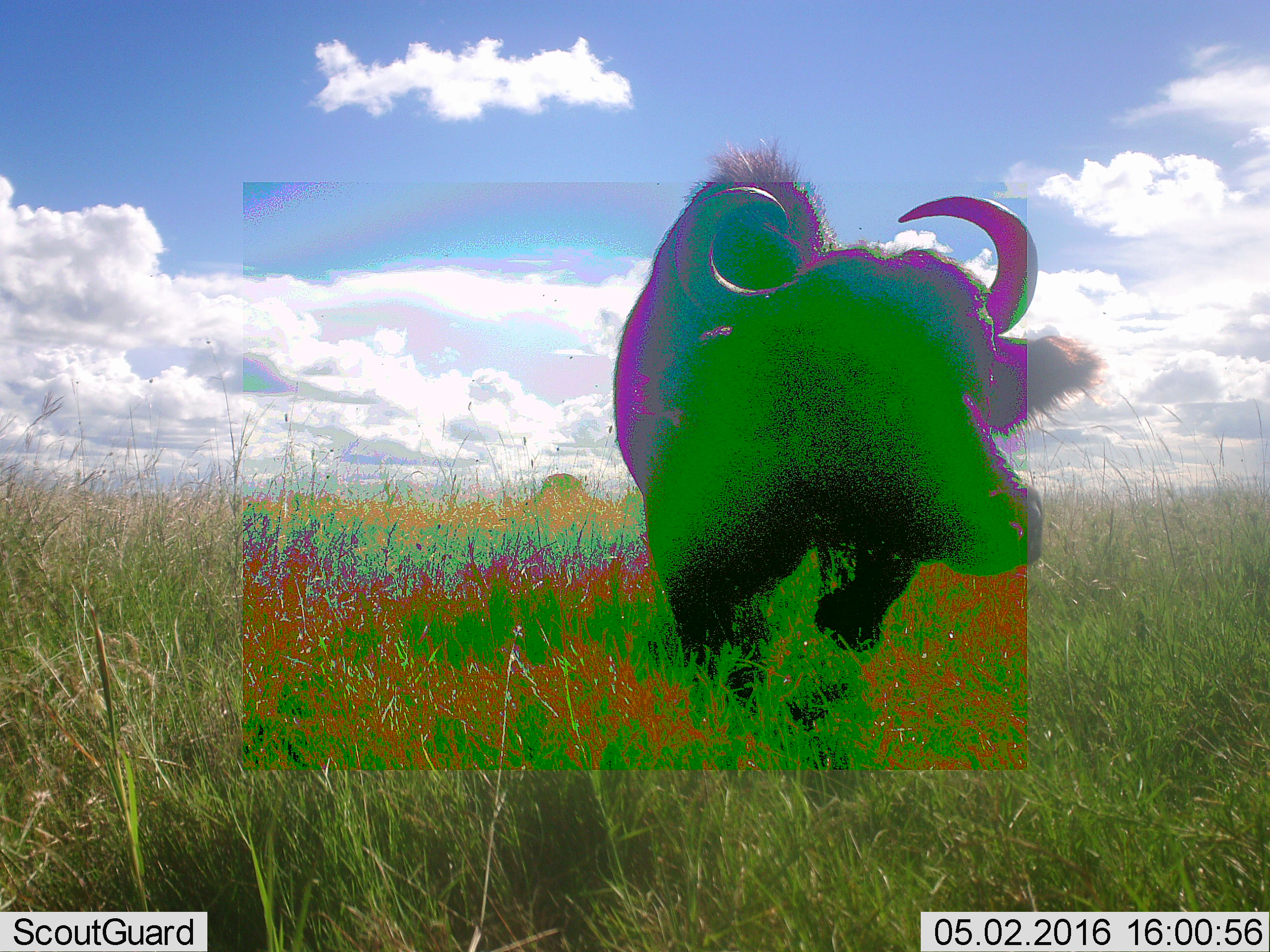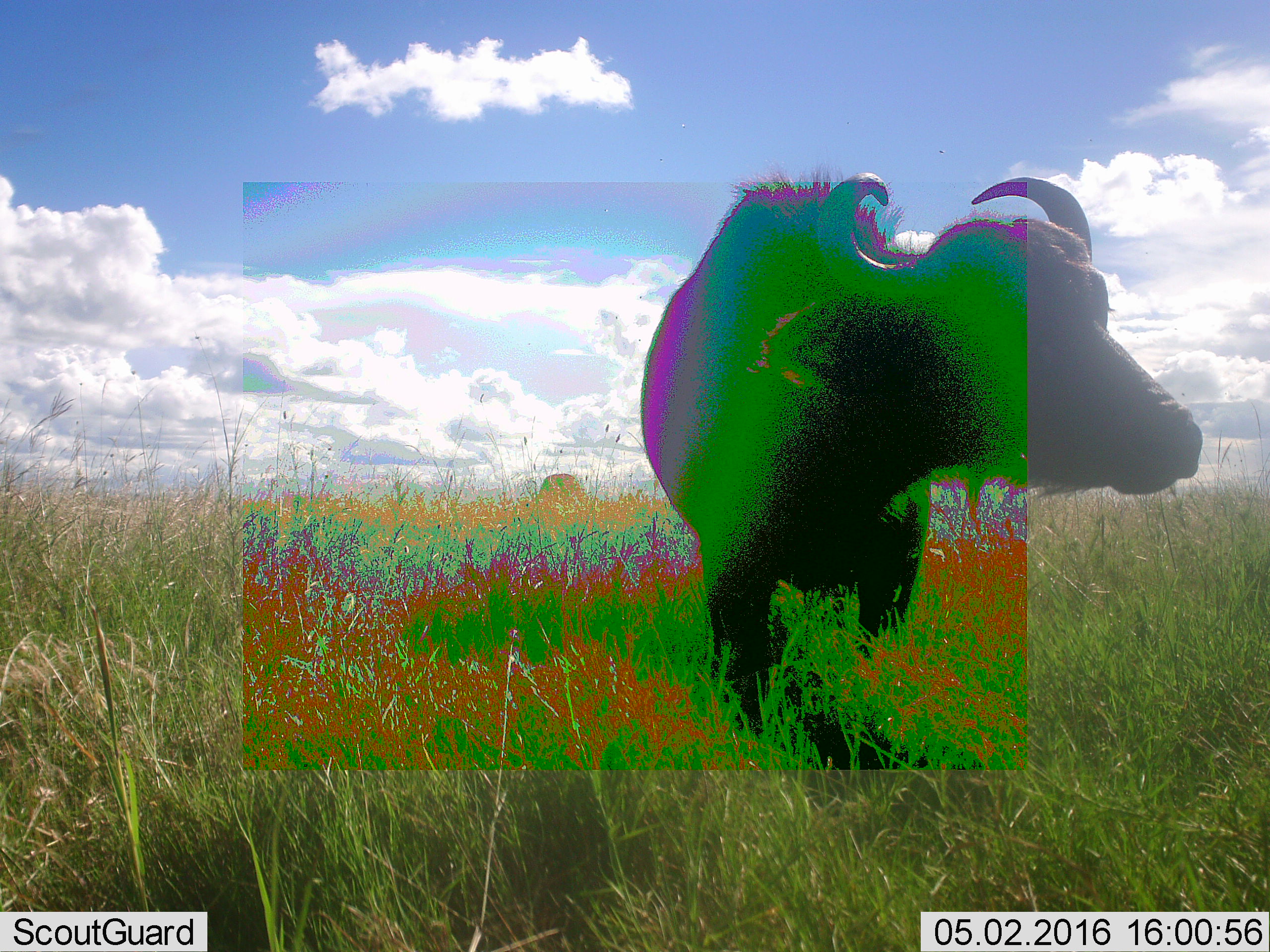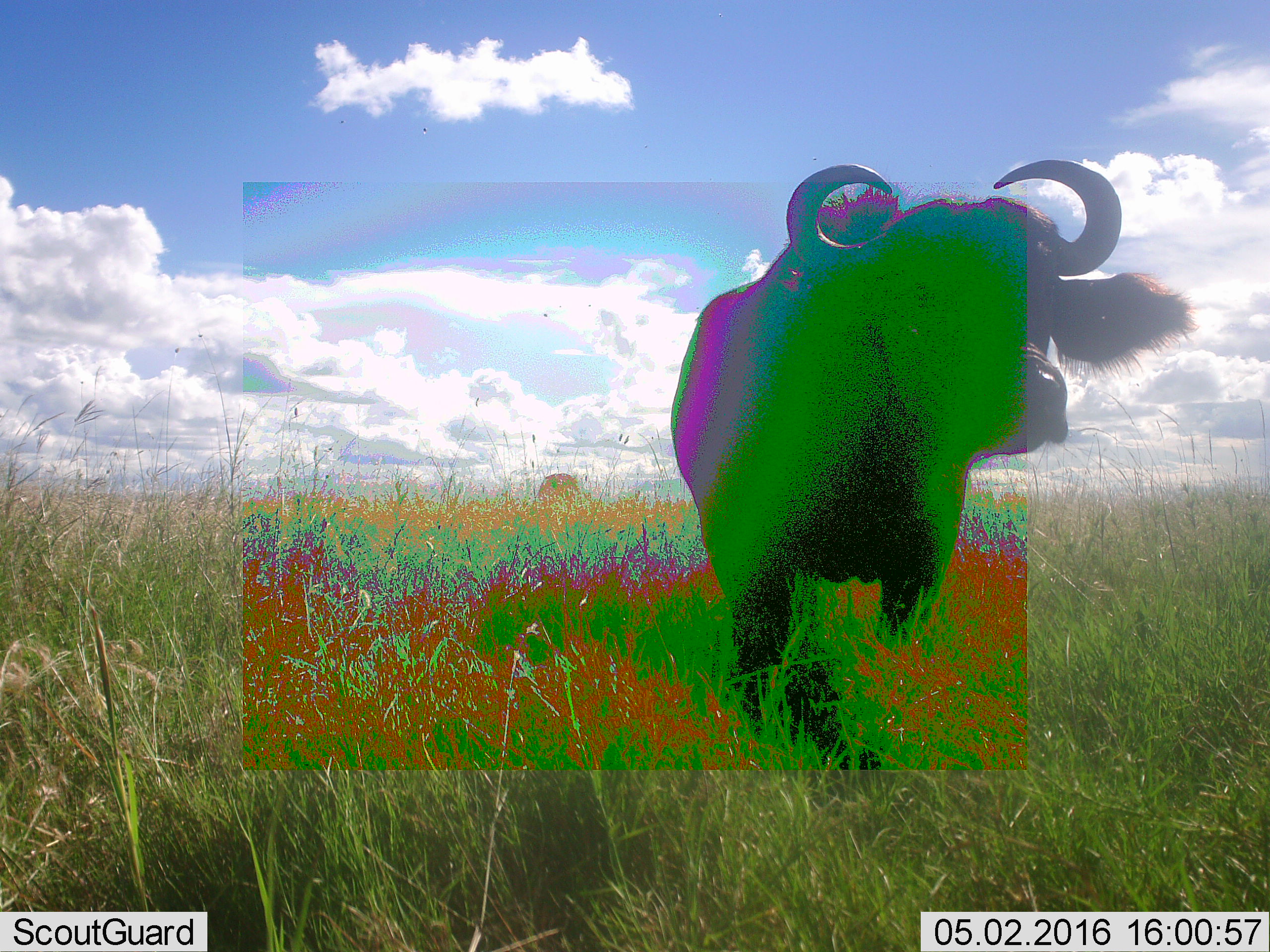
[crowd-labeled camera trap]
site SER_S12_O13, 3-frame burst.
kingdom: Animalia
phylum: Chordata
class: Mammalia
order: Artiodactyla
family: Bovidae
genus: Syncerus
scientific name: Syncerus caffer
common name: african buffalo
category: buffalo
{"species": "buffalo (african buffalo) (Syncerus caffer)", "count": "1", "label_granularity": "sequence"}